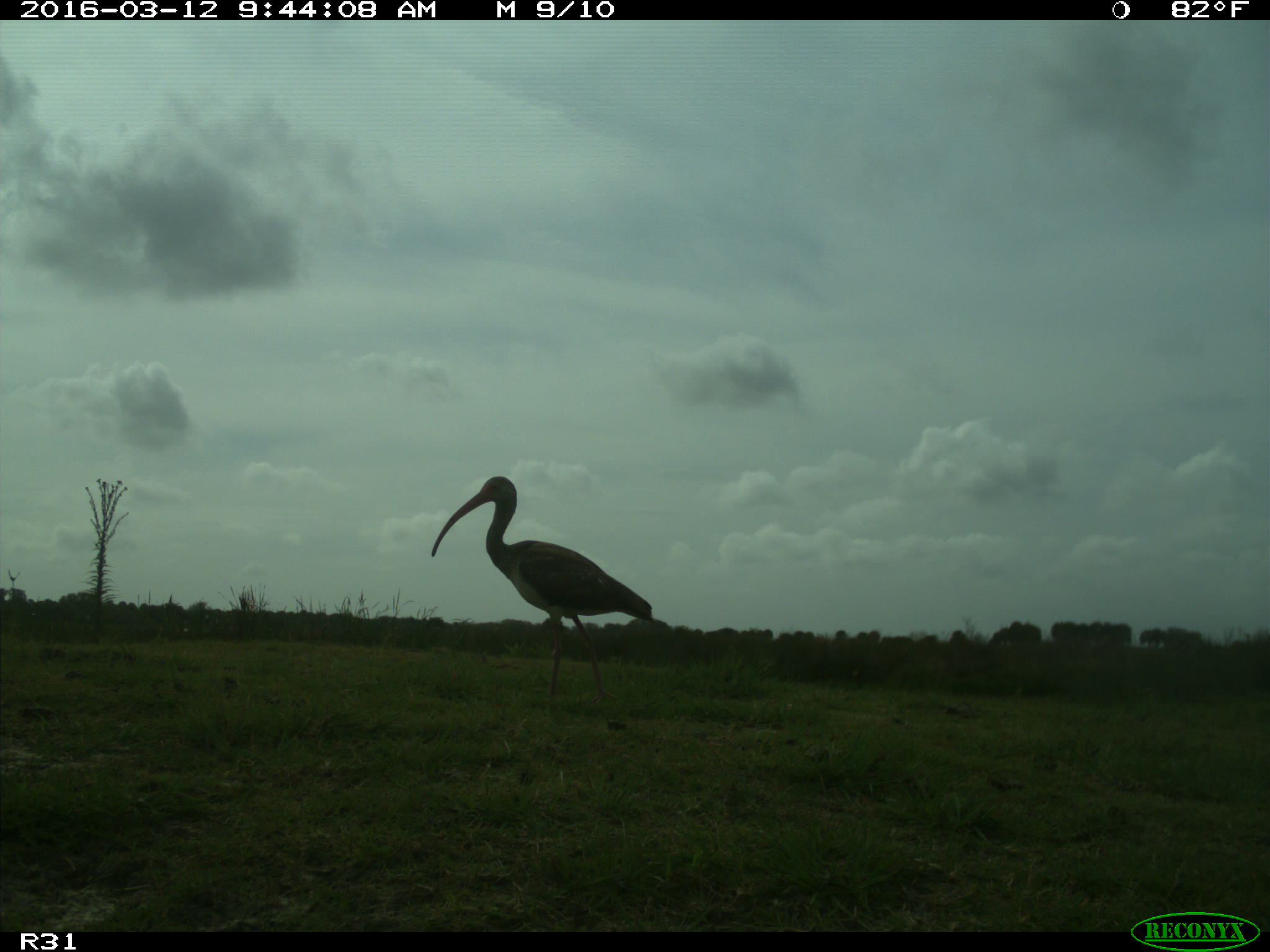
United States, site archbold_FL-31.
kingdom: Animalia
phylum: Chordata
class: Aves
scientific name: Aves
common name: birds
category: unidentified bird